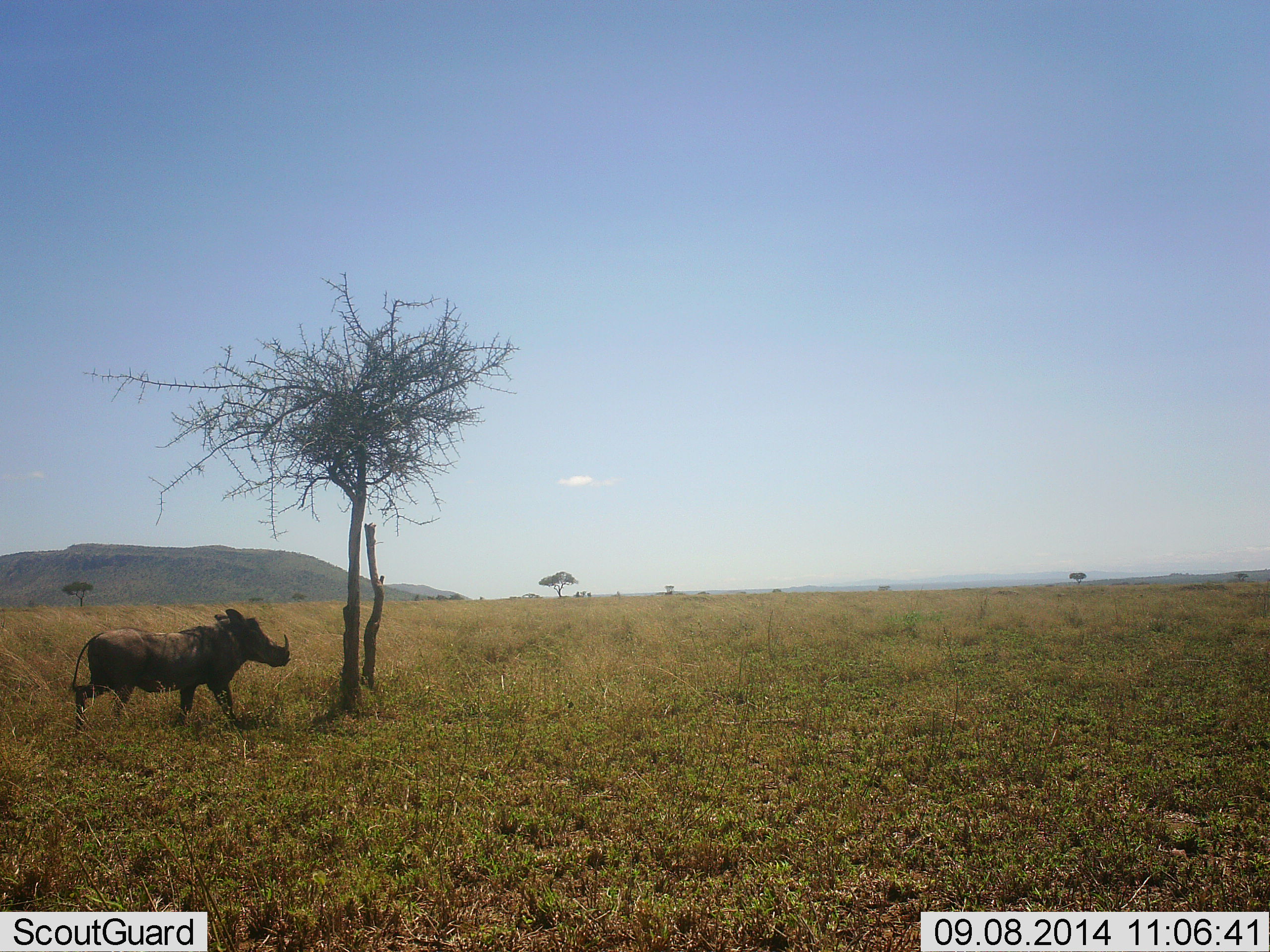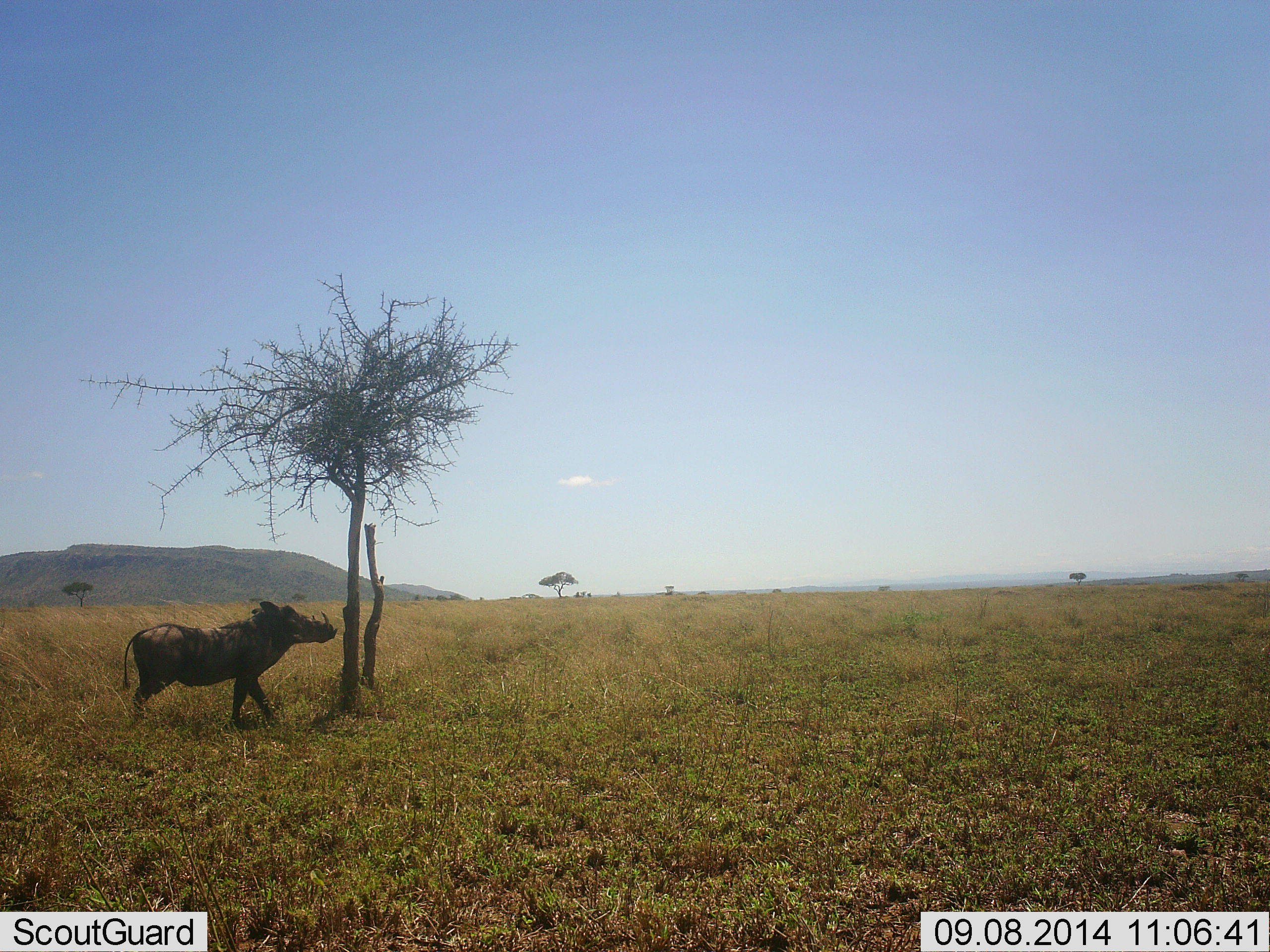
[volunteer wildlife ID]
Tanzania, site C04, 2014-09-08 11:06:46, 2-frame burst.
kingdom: Animalia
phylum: Chordata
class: Mammalia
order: Artiodactyla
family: Suidae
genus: Phacochoerus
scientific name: Phacochoerus africanus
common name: warthog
Warthog (Phacochoerus africanus), count 1. Behavior (volunteer vote fractions): standing 60%, resting 0%, moving 50%, interacting 10%. Young present (vote fraction): 0%. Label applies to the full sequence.